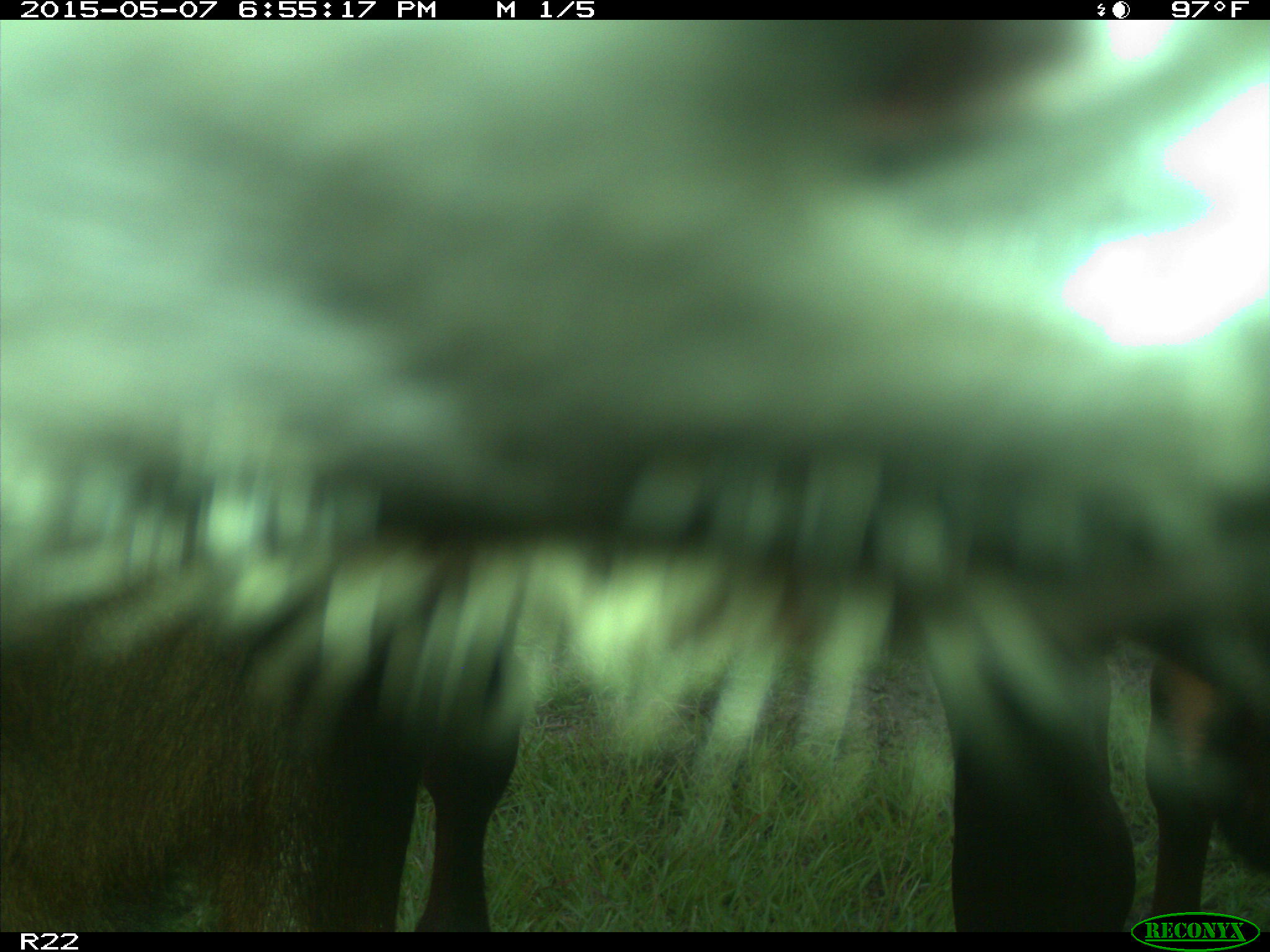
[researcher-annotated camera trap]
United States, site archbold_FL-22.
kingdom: Animalia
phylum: Chordata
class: Mammalia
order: Artiodactyla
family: Bovidae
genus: Bos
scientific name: Bos taurus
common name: domestic cow